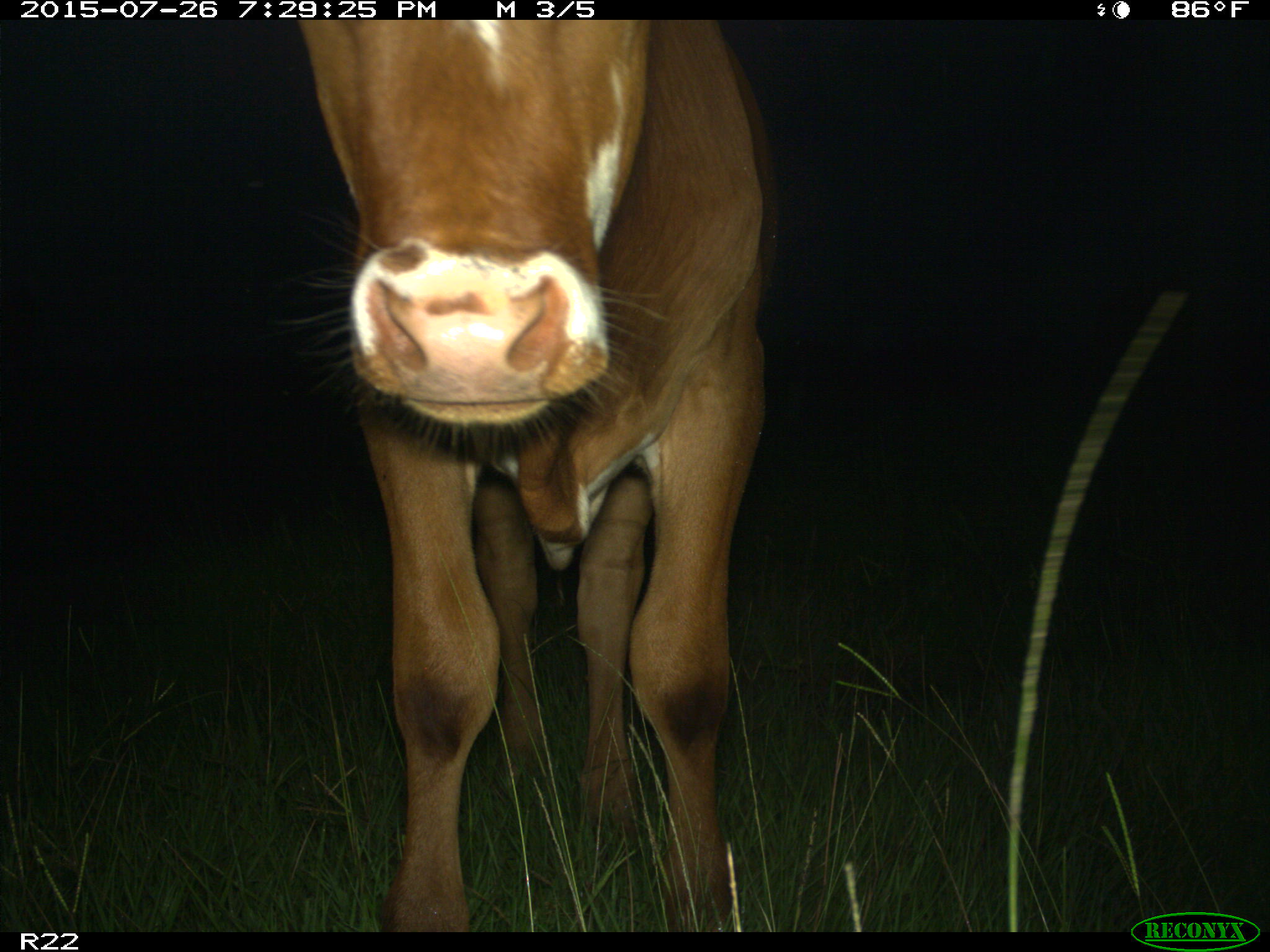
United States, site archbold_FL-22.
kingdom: Animalia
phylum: Chordata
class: Mammalia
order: Artiodactyla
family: Bovidae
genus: Bos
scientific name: Bos taurus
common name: domestic cow